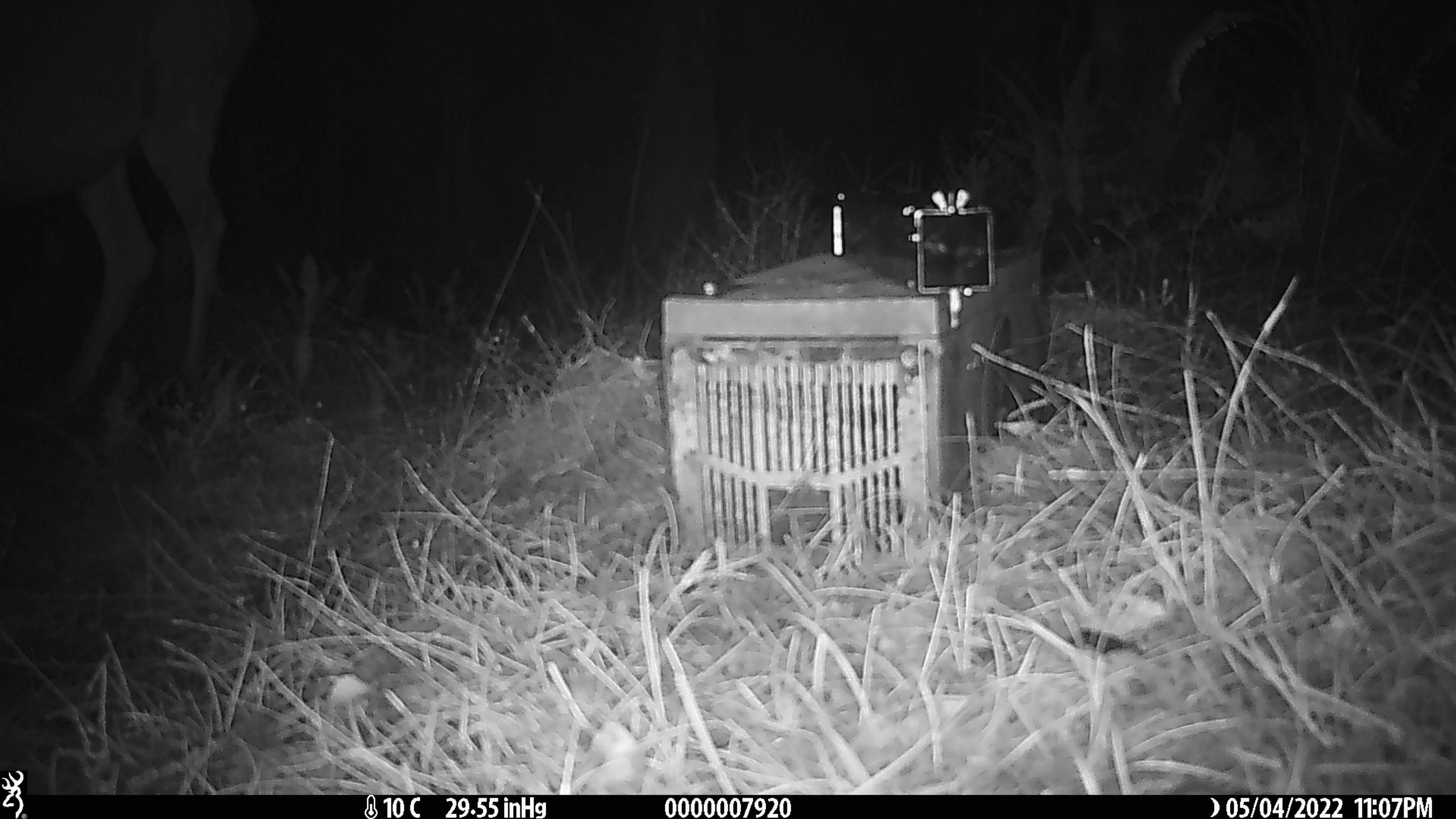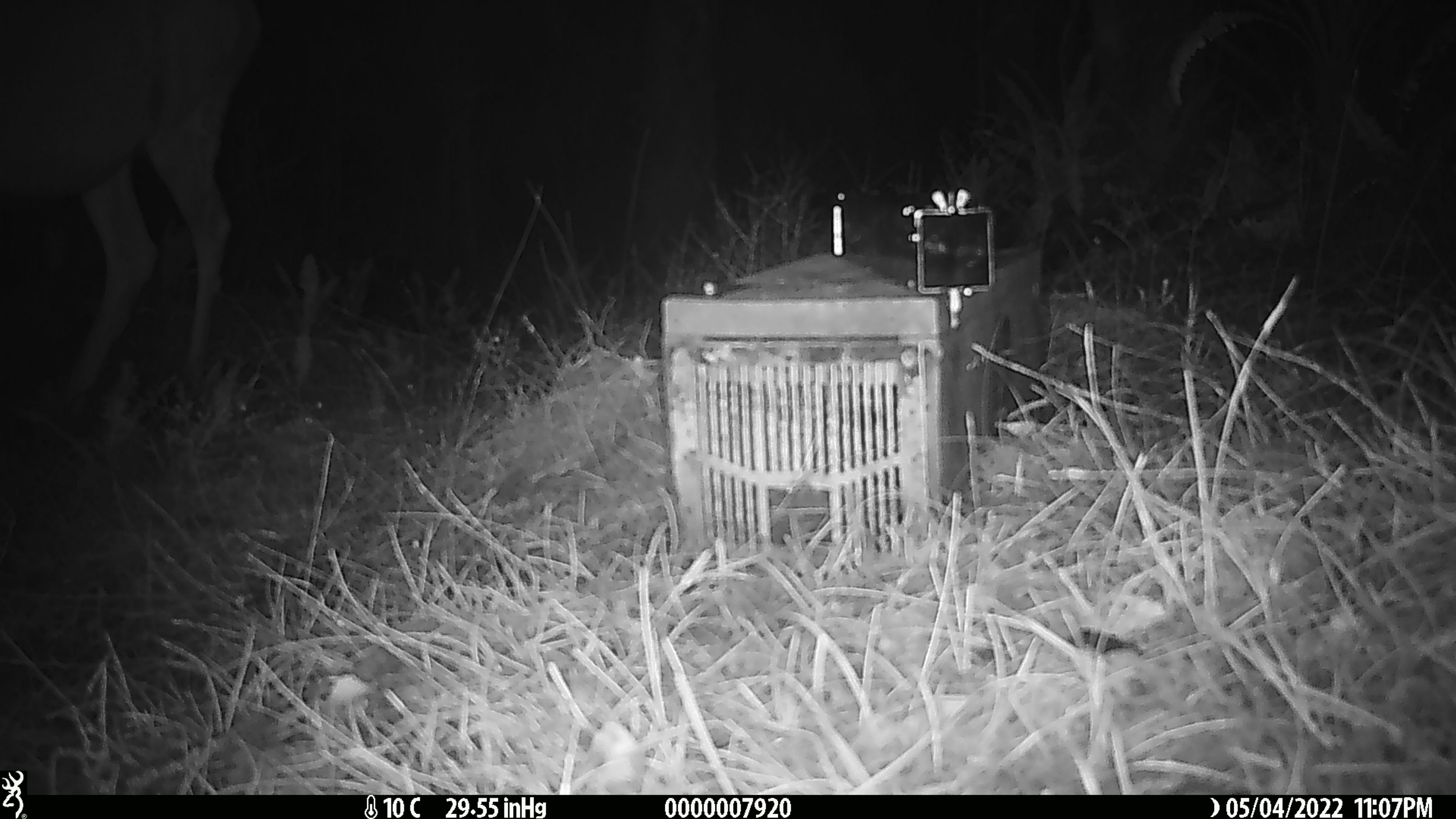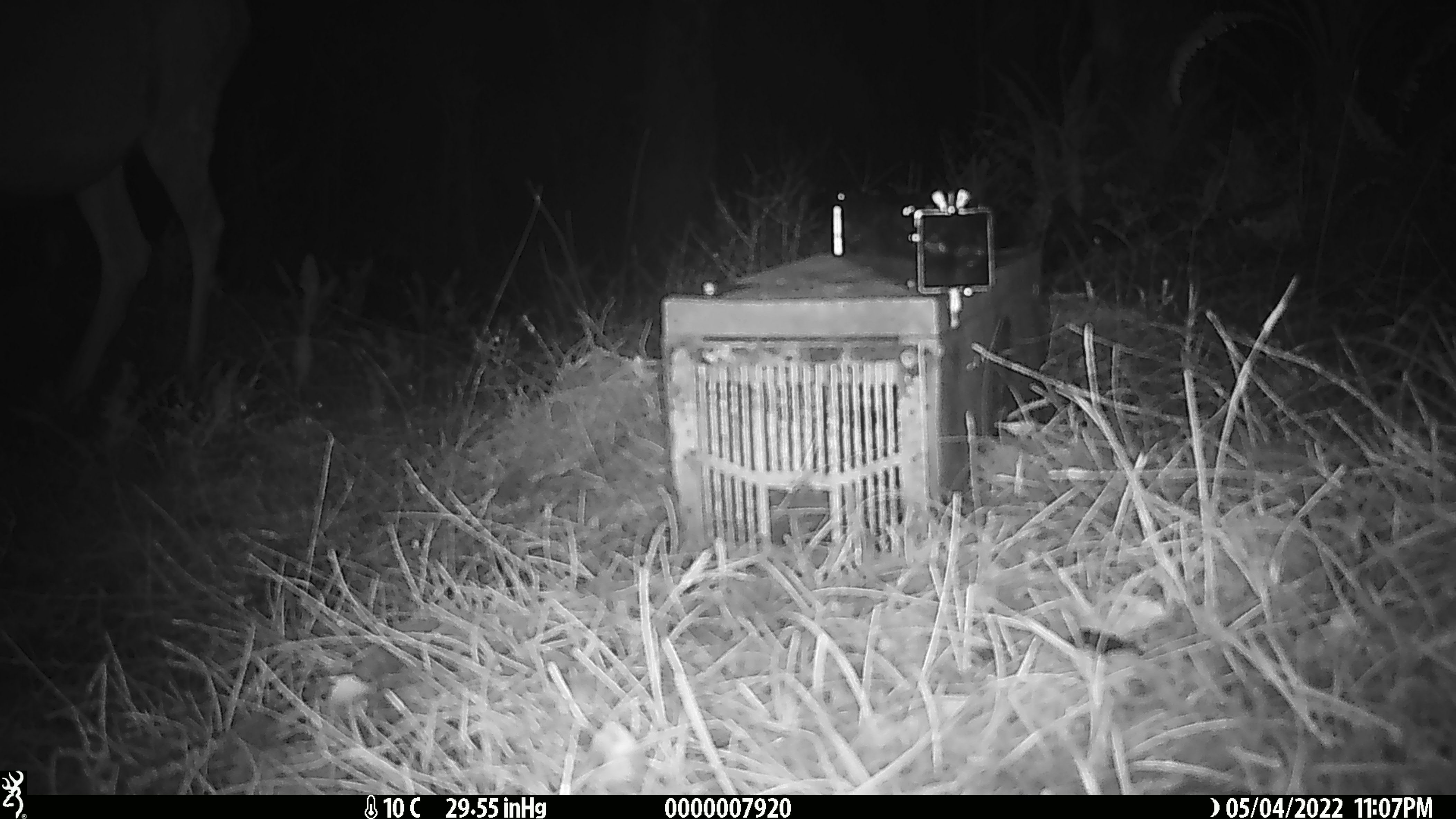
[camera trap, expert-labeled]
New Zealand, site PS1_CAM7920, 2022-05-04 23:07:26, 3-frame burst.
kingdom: Animalia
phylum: Chordata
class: Mammalia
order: Artiodactyla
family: Cervidae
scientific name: Cervidae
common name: deer